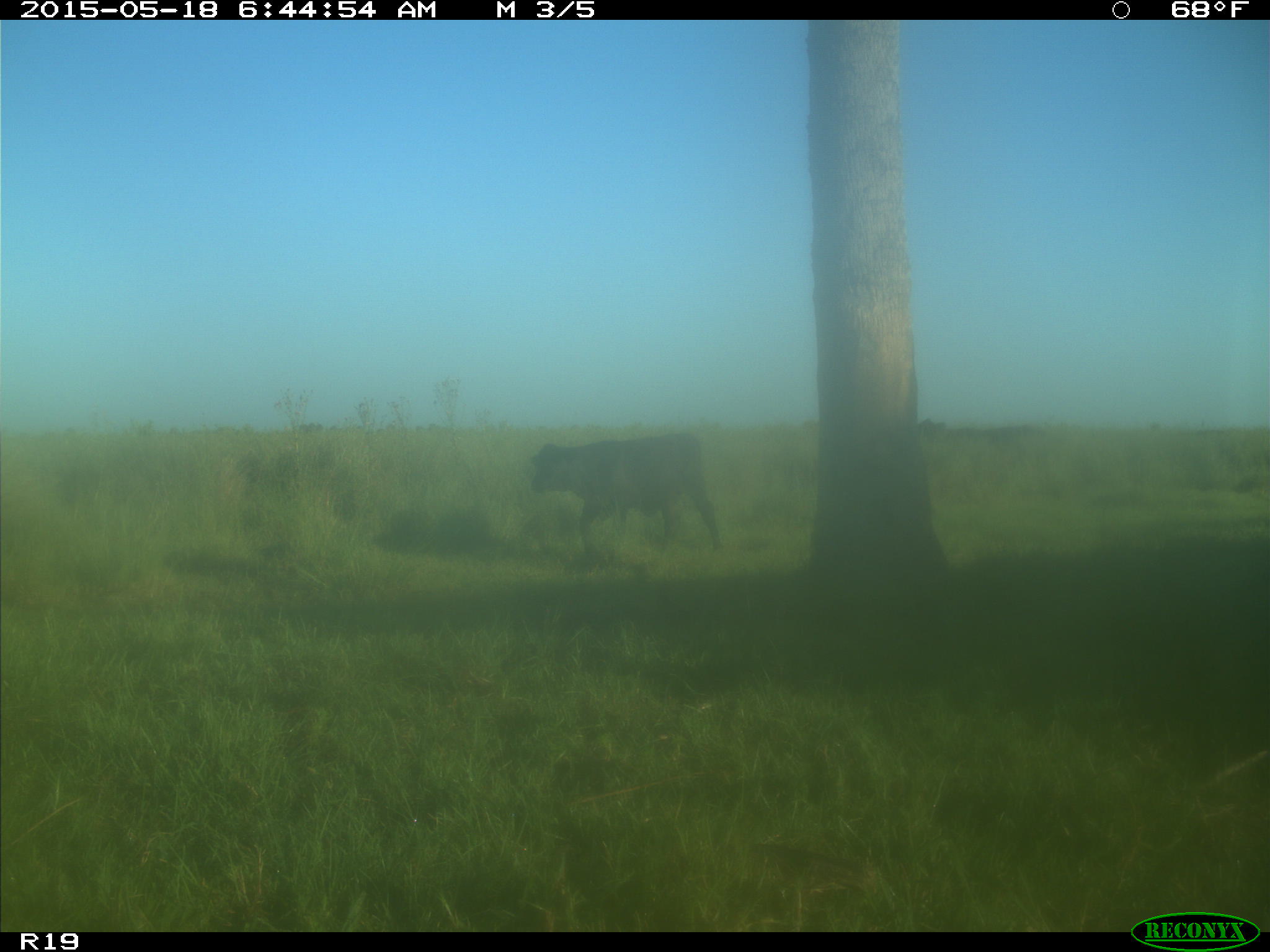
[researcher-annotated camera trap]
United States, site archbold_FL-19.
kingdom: Animalia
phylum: Chordata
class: Mammalia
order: Artiodactyla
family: Bovidae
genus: Bos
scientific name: Bos taurus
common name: domestic cow